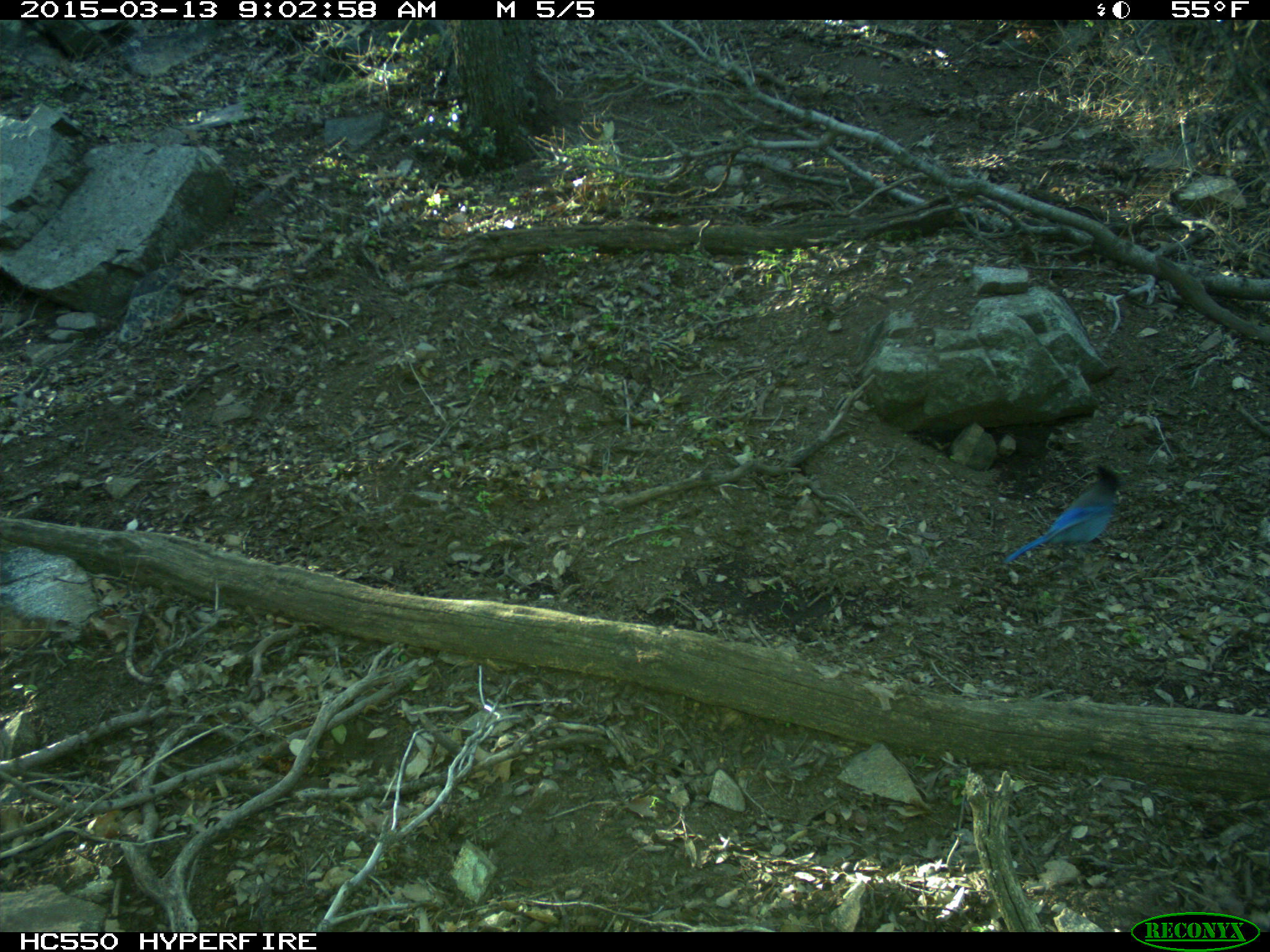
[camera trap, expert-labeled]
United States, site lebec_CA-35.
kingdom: Animalia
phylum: Chordata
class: Aves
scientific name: Aves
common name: birds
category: unidentified bird